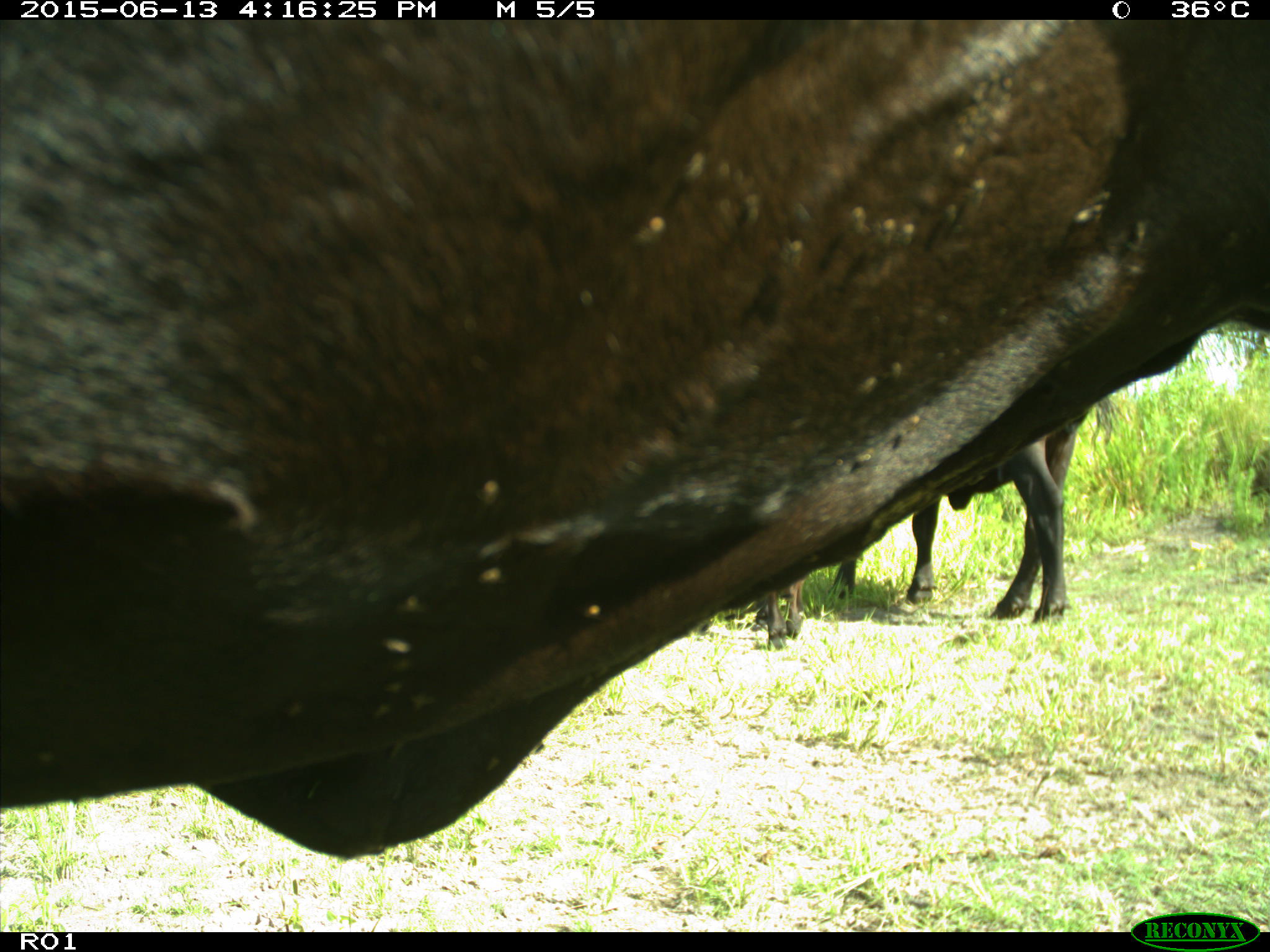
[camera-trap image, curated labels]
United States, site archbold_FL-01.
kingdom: Animalia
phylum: Chordata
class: Mammalia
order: Artiodactyla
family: Bovidae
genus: Bos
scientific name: Bos taurus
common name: domestic cow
Bos taurus (domestic cow).